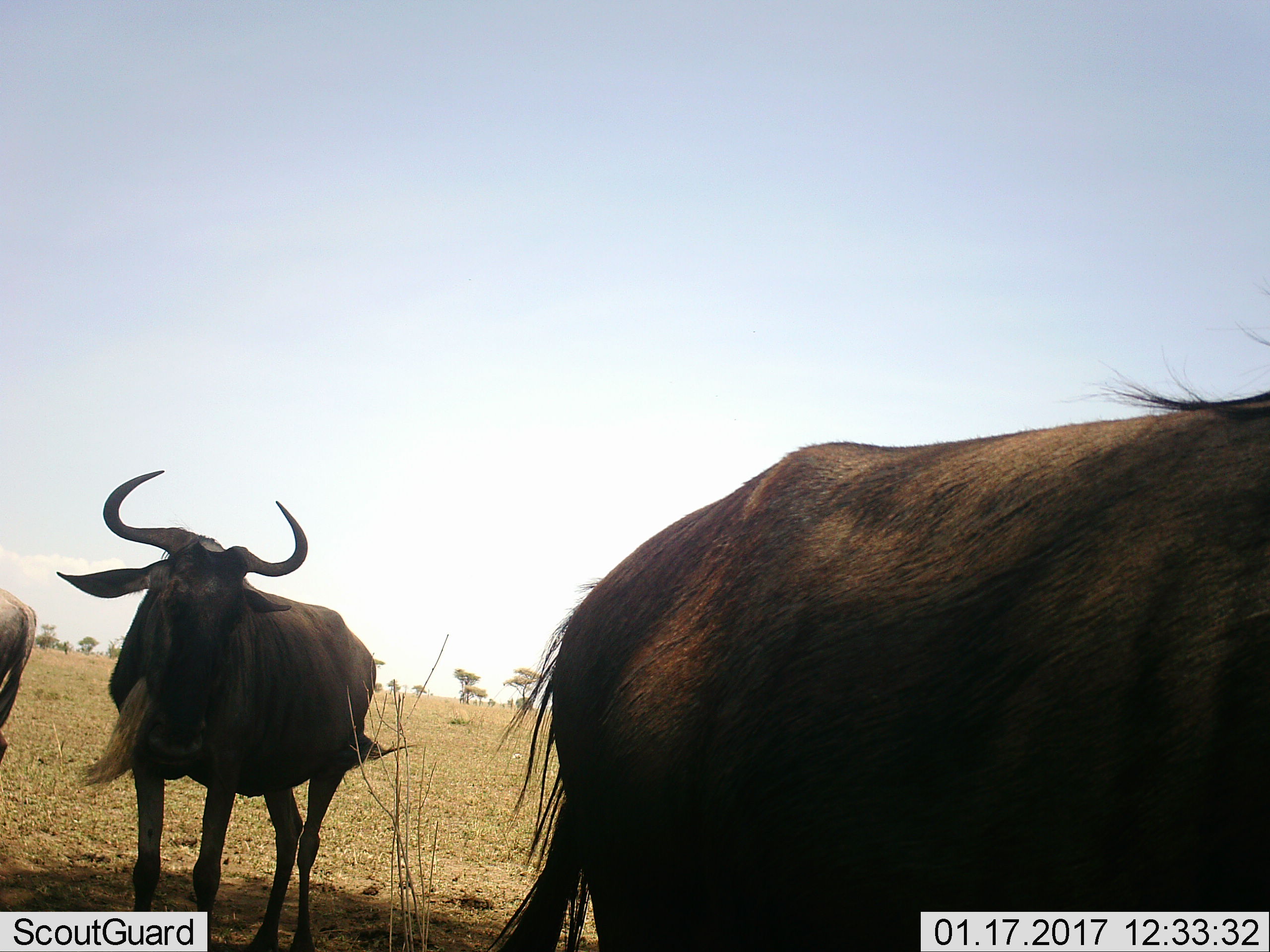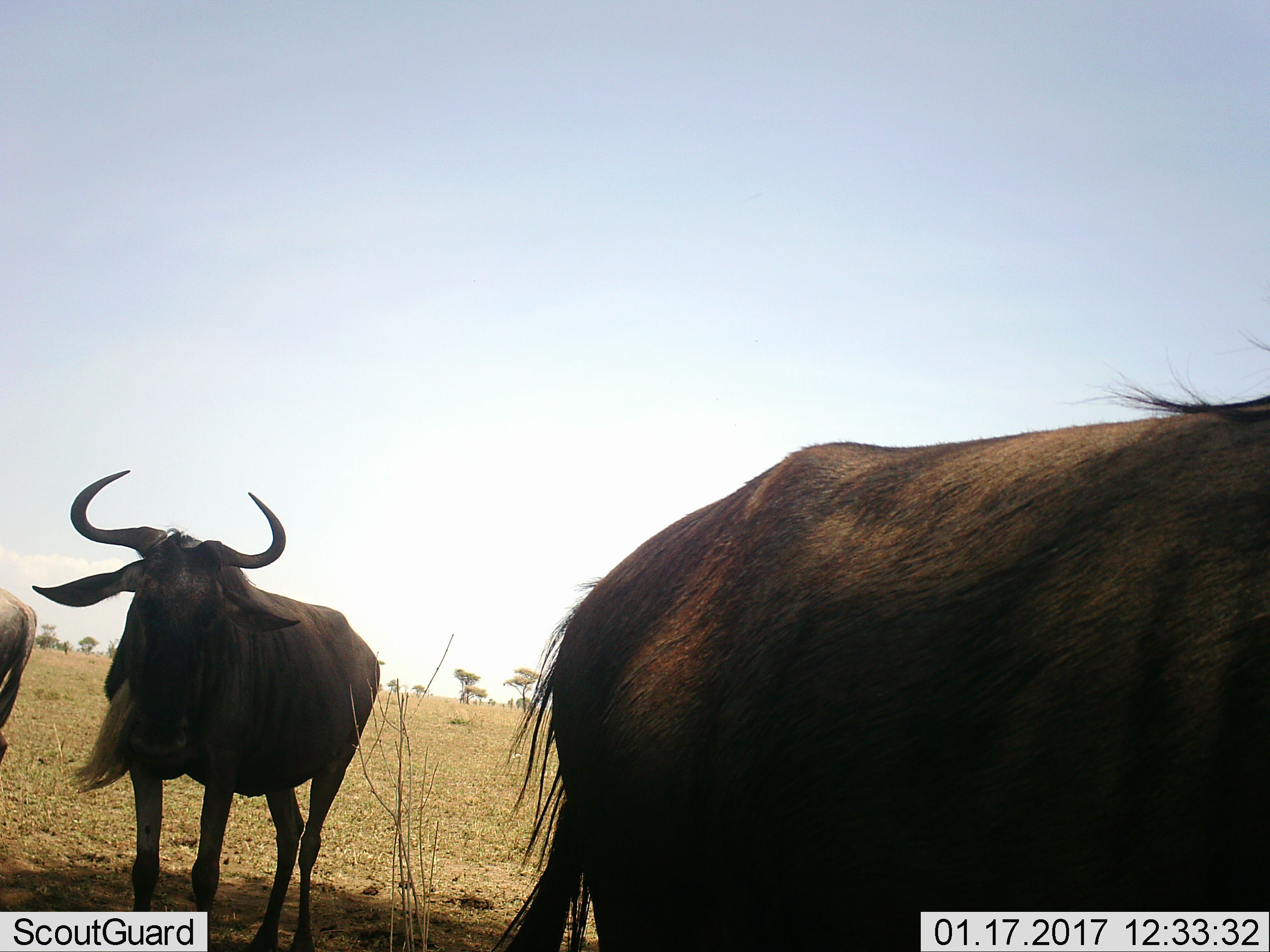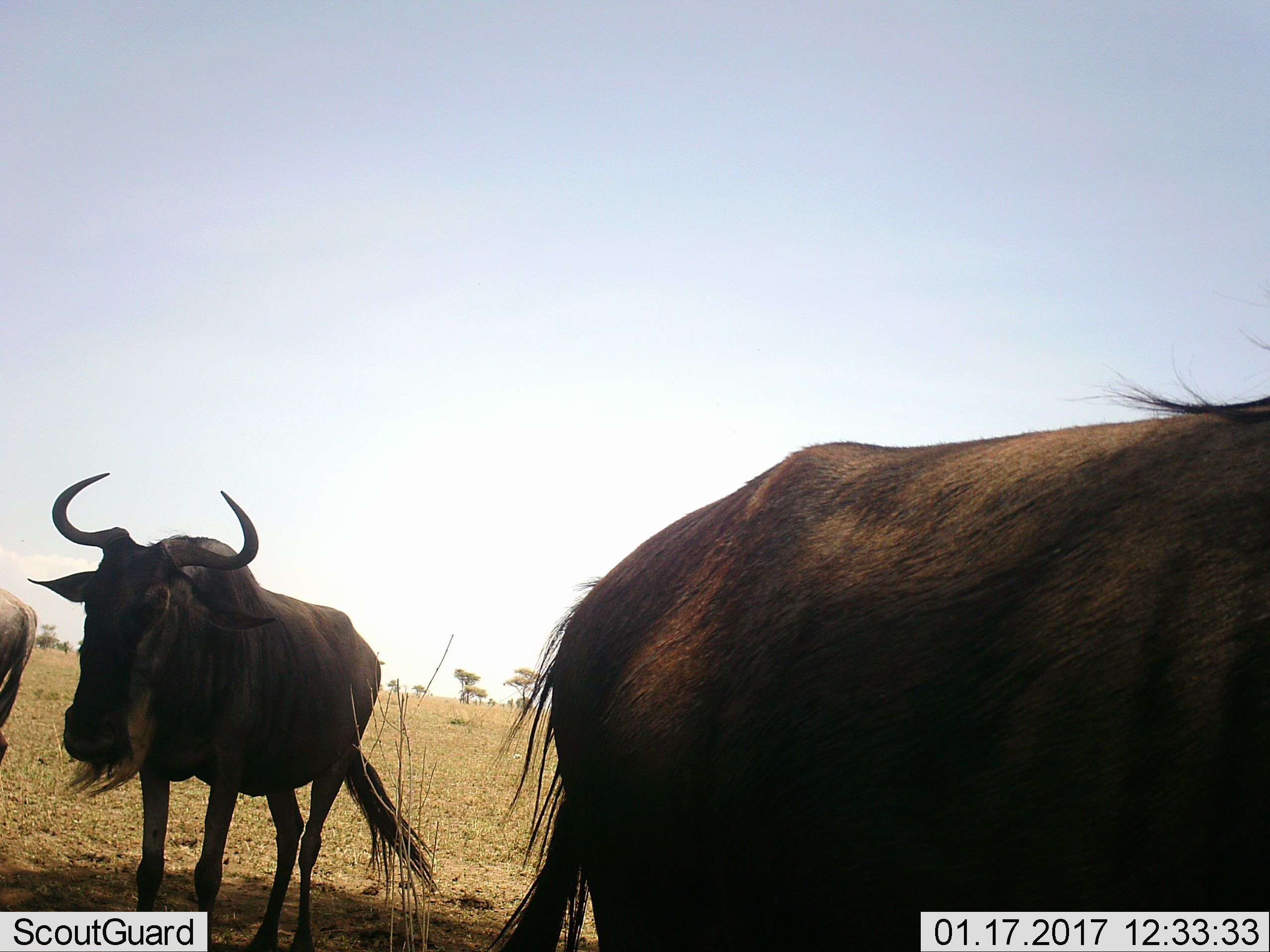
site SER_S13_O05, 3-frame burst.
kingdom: Animalia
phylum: Chordata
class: Mammalia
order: Artiodactyla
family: Bovidae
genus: Connochaetes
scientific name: Connochaetes taurinus taurinus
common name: blue wildebeest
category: wildebeestblue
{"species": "wildebeestblue (blue wildebeest) (Connochaetes taurinus taurinus)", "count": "3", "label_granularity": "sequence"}